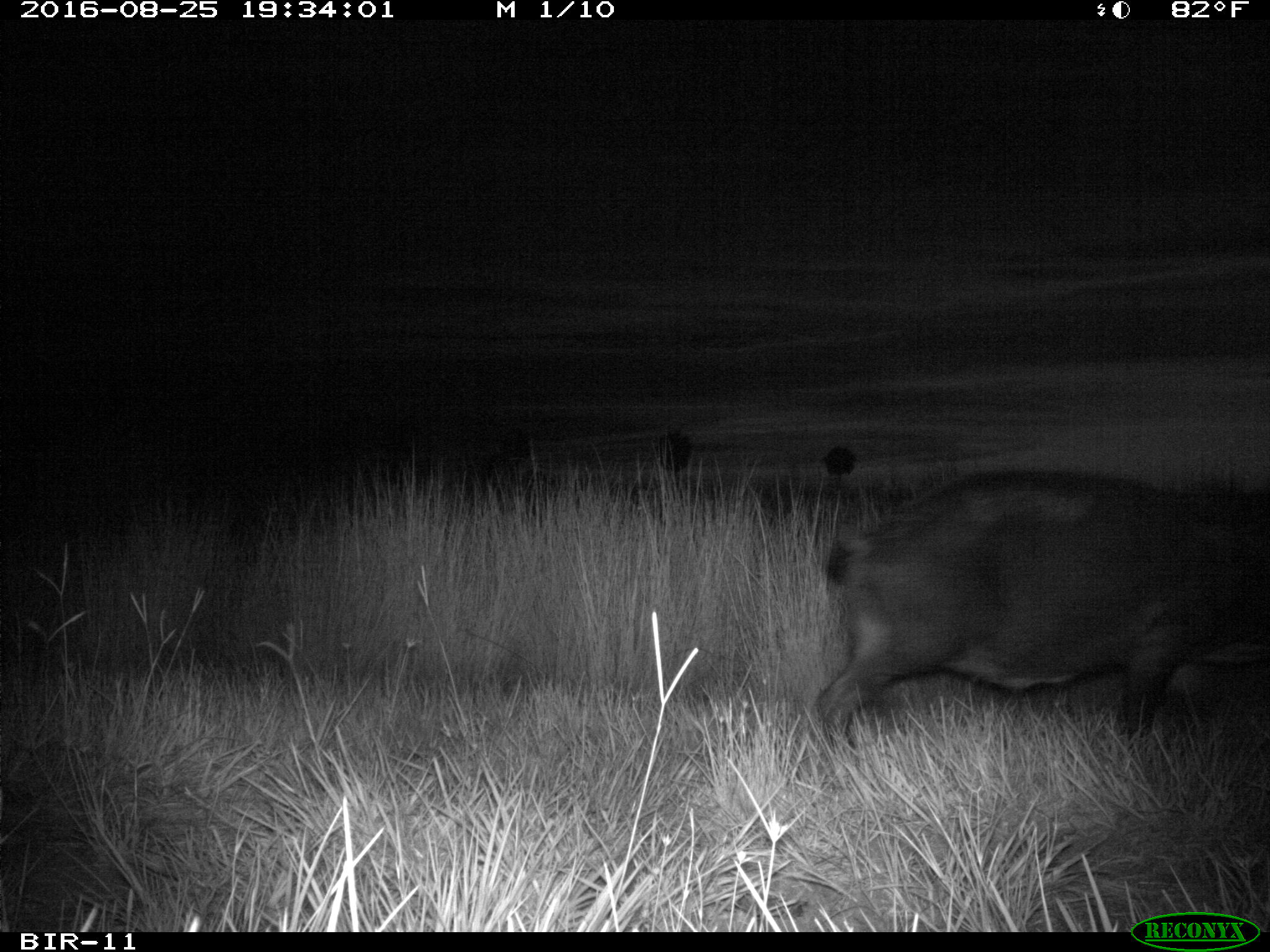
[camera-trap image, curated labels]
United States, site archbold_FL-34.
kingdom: Animalia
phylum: Chordata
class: Mammalia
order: Artiodactyla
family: Suidae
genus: Sus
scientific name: Sus scrofa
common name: wild boar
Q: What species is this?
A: Sus scrofa (wild boar).